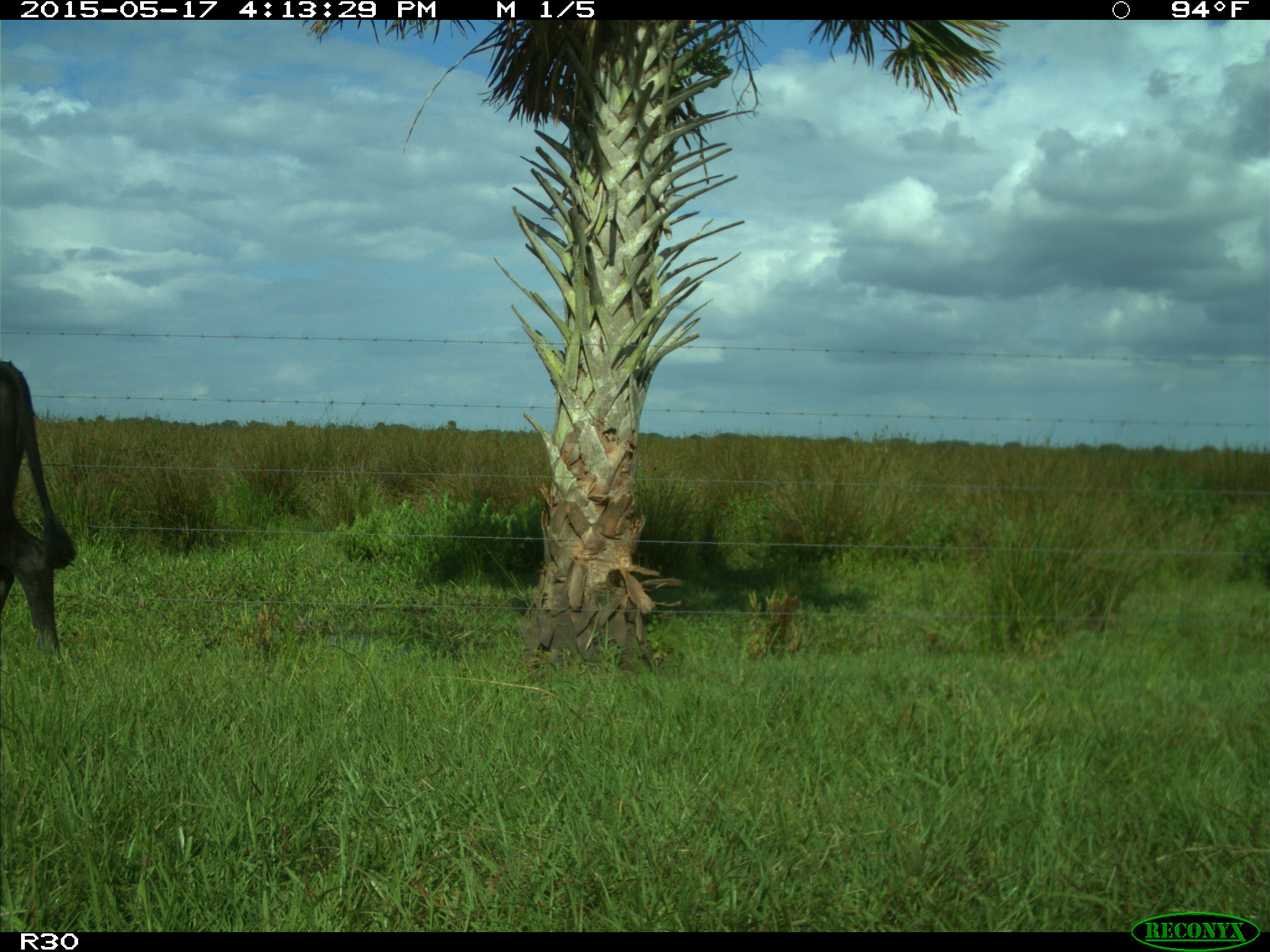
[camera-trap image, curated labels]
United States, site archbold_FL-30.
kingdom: Animalia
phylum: Chordata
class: Mammalia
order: Artiodactyla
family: Bovidae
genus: Bos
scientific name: Bos taurus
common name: domestic cow